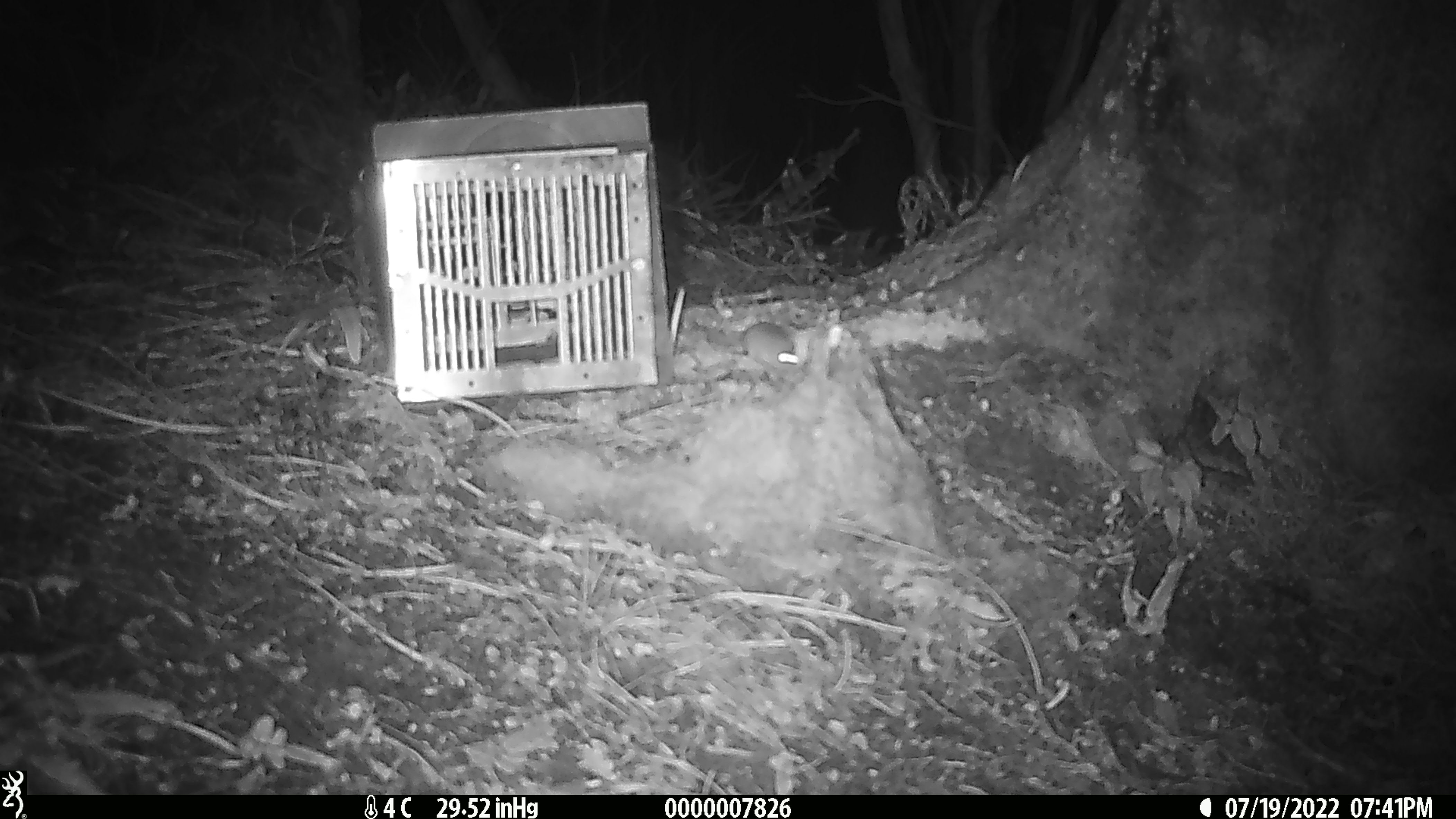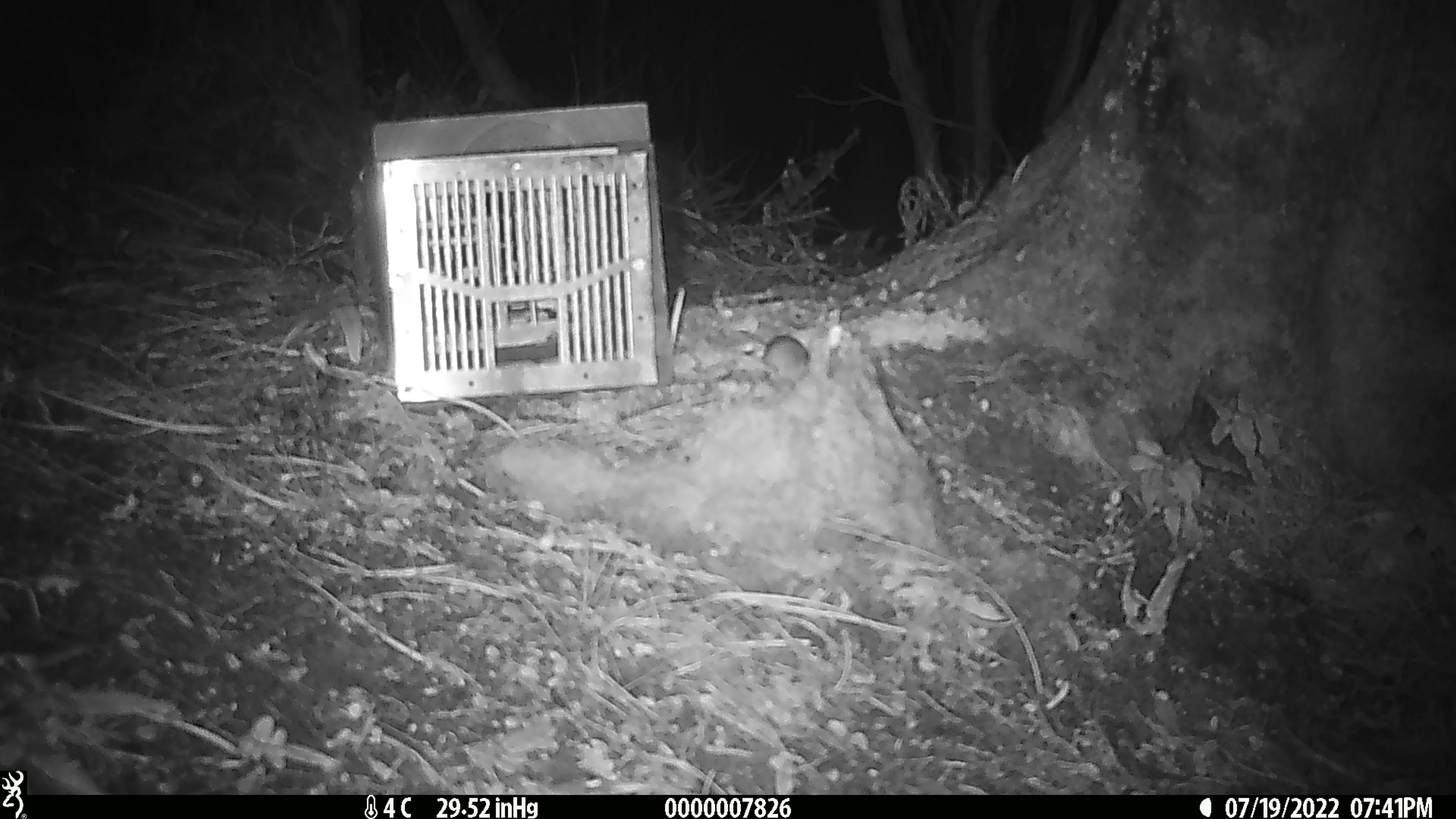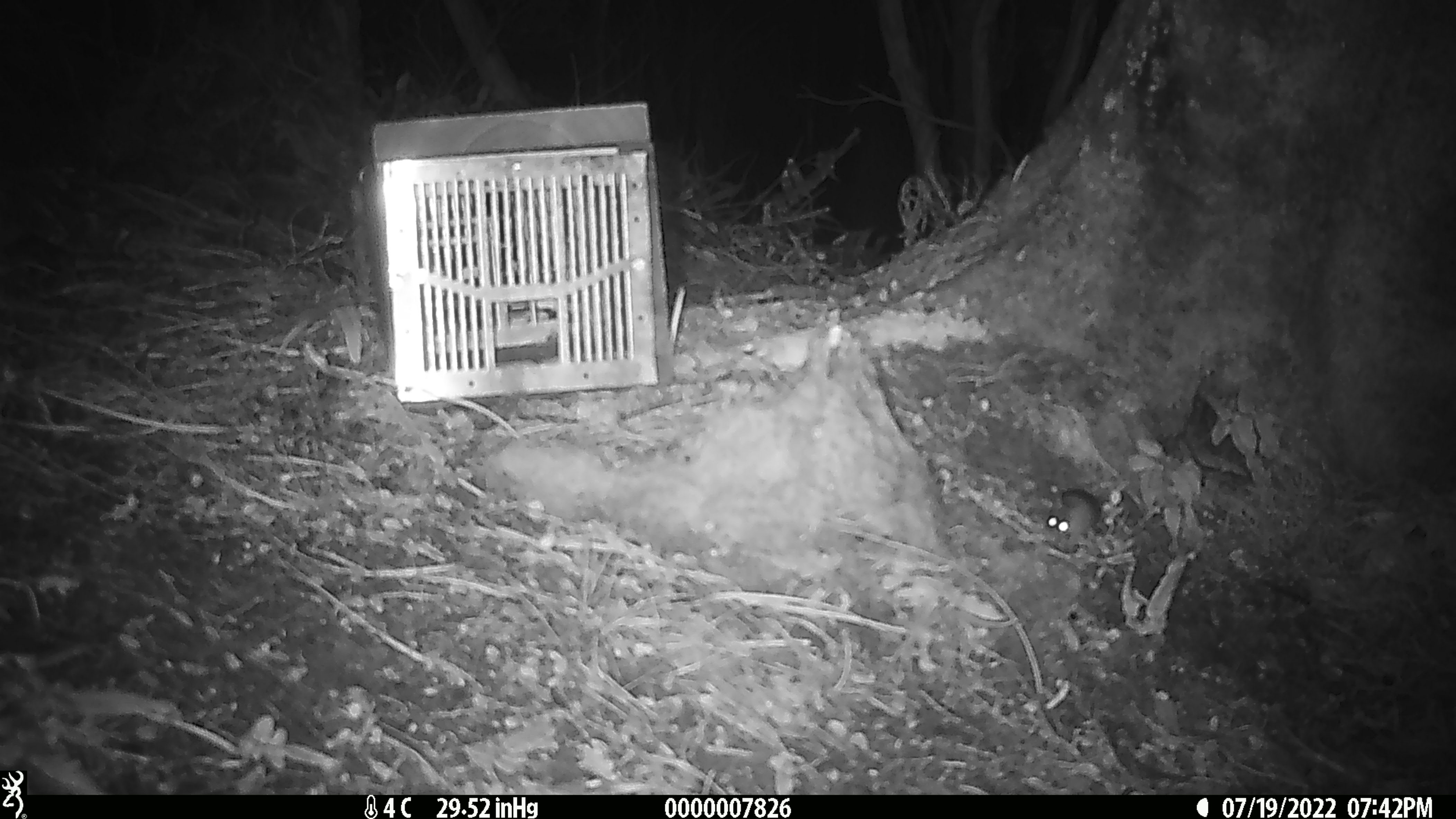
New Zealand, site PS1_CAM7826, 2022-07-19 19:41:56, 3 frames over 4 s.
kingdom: Animalia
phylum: Chordata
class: Mammalia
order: Rodentia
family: Muridae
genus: Mus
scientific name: Mus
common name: mouse